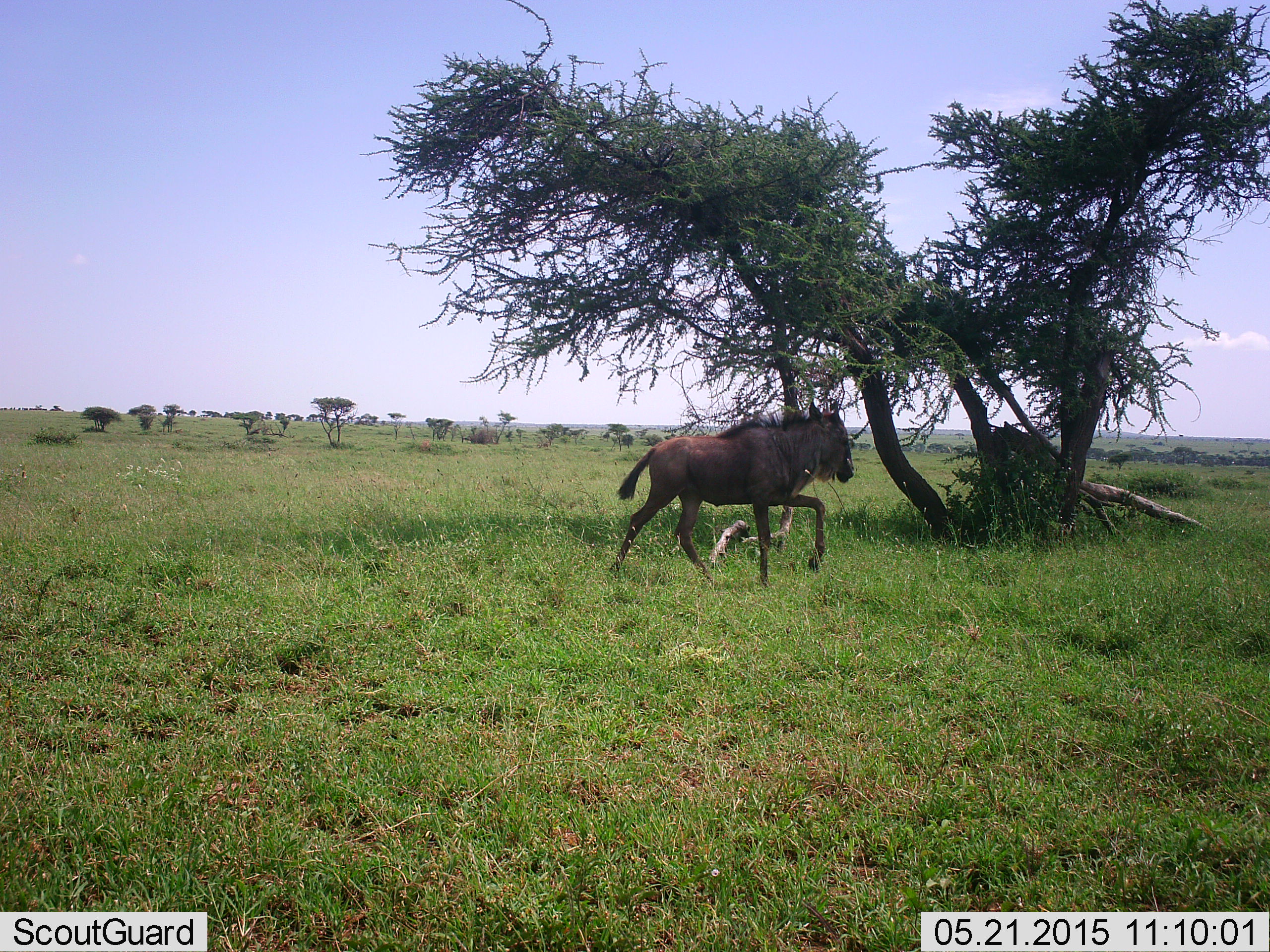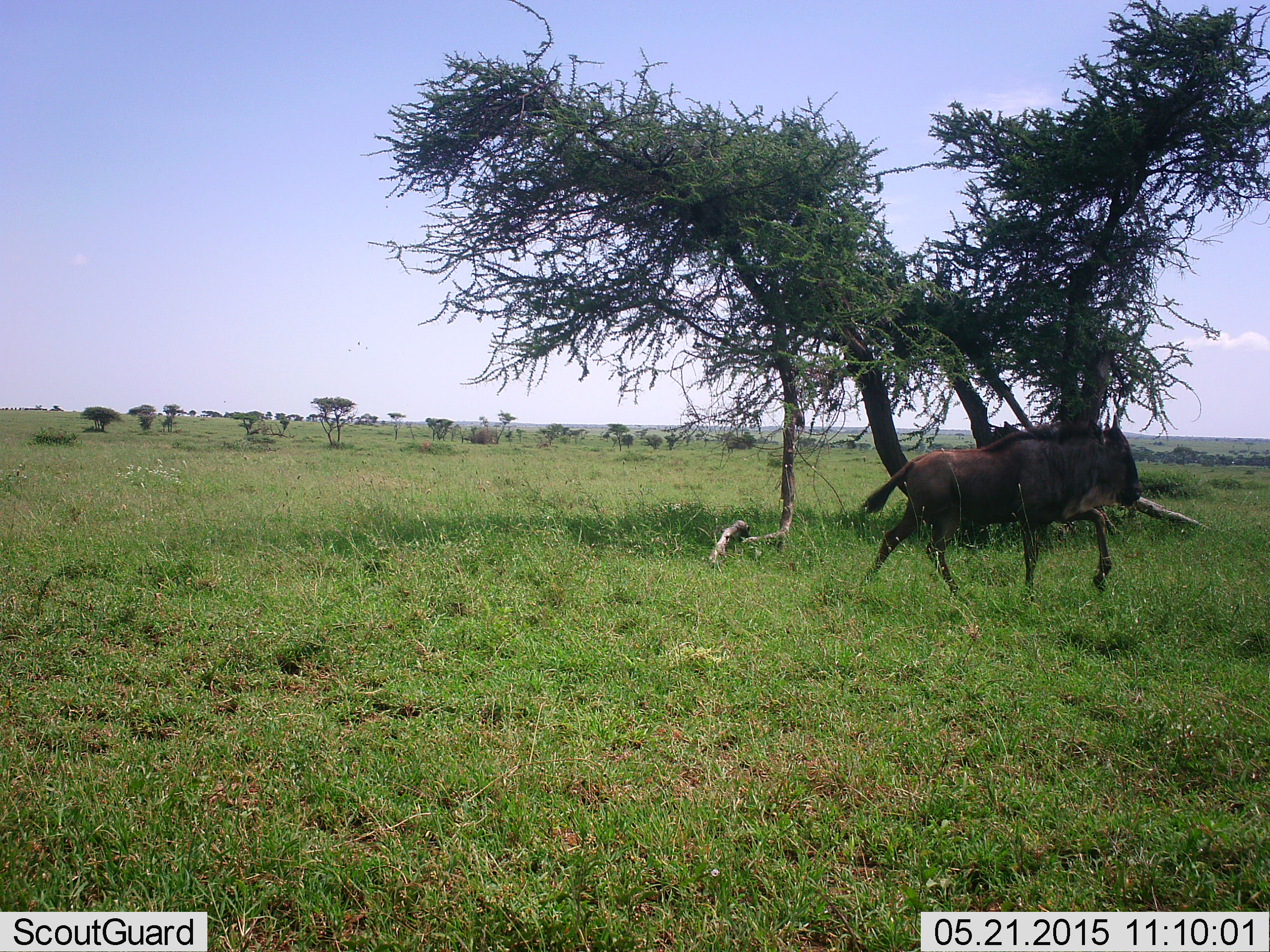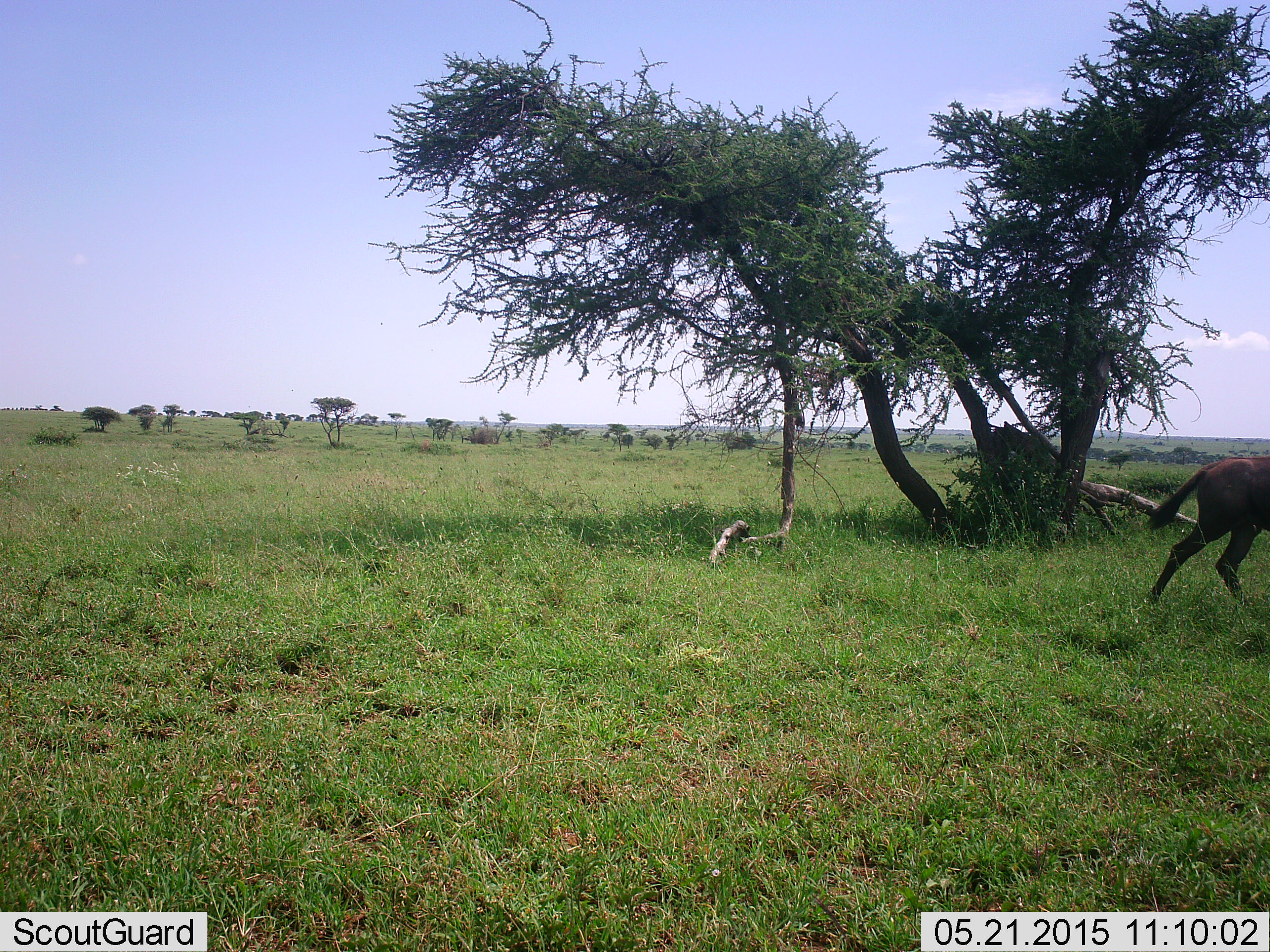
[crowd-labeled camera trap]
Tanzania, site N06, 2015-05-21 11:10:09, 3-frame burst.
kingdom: Animalia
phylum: Chordata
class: Mammalia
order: Artiodactyla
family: Bovidae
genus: Connochaetes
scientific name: Connochaetes taurinus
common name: blue wildebeest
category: wildebeest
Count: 1.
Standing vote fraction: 10%.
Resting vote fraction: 0%.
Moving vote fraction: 100%.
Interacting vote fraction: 0%.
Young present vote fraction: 0%.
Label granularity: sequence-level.